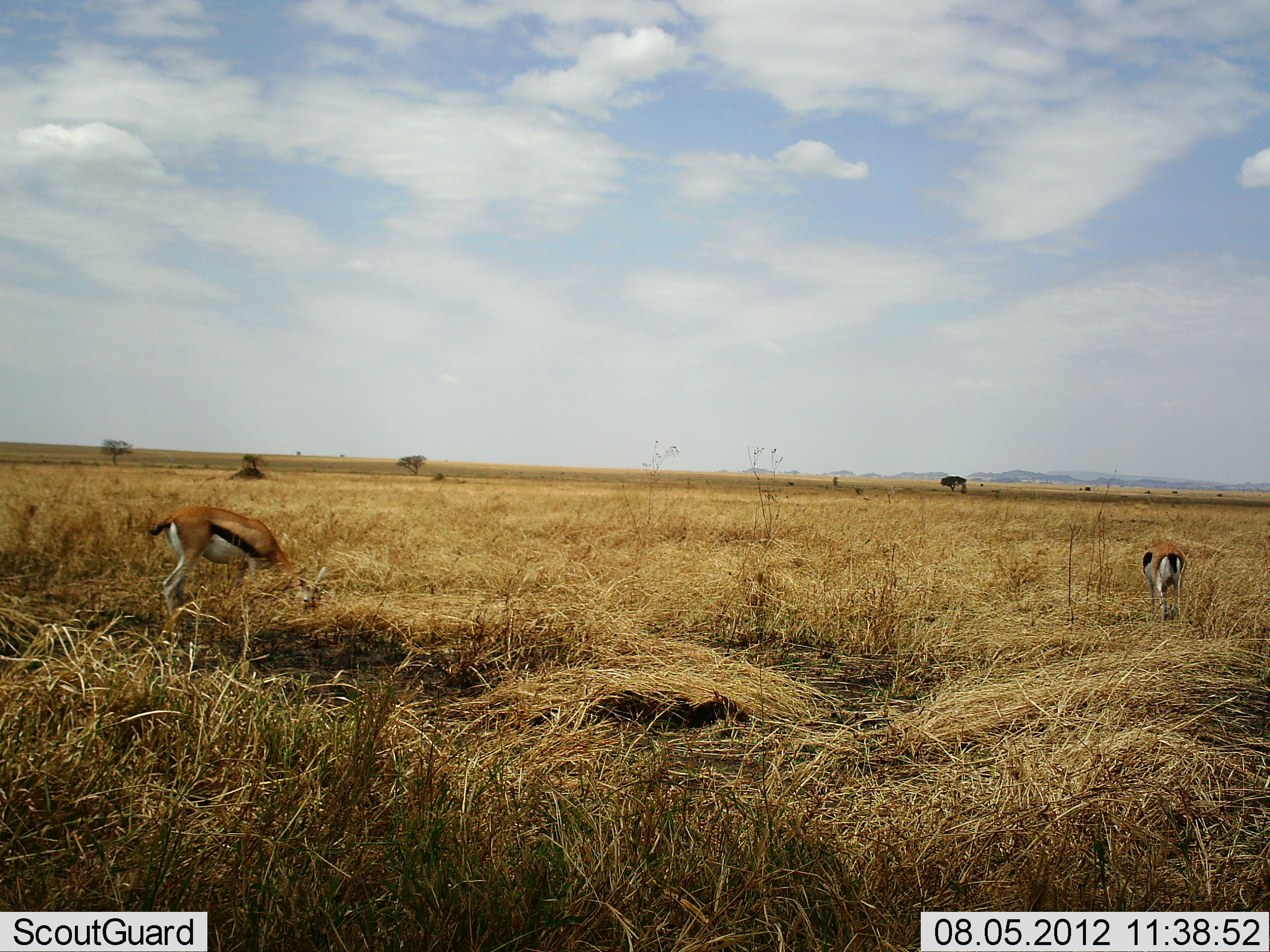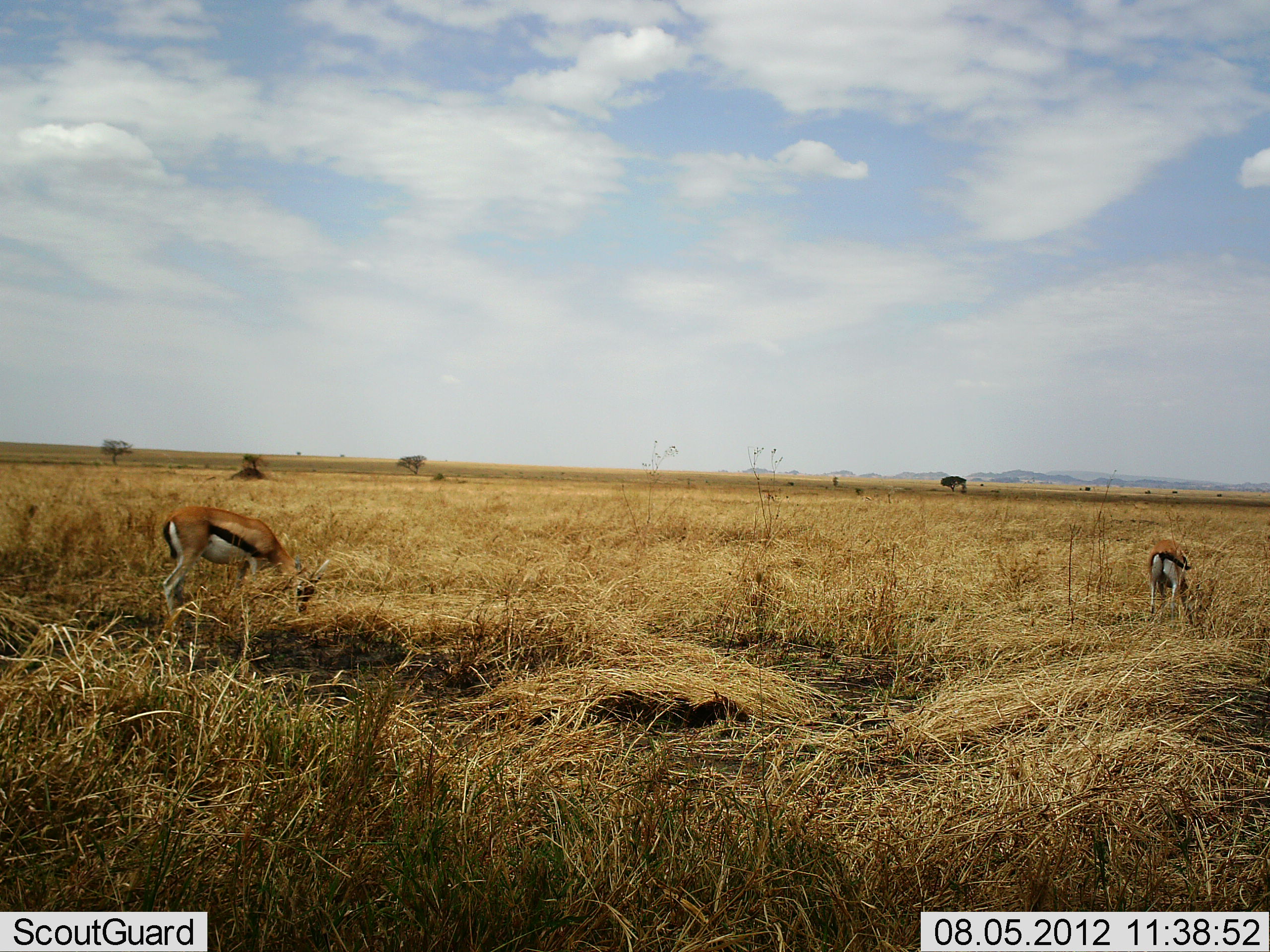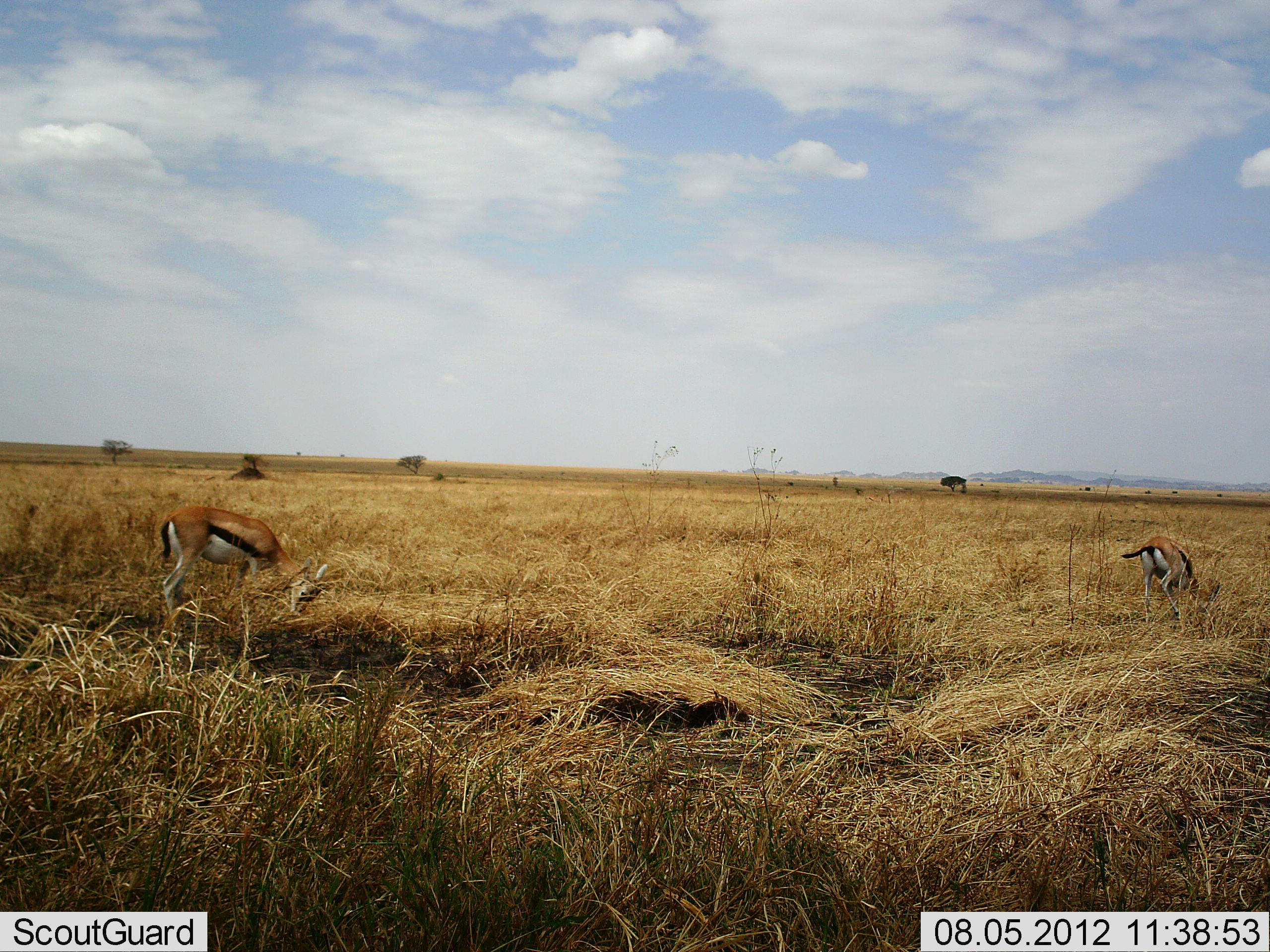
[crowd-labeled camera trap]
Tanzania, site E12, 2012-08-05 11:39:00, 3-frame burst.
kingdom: Animalia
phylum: Chordata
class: Mammalia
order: Artiodactyla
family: Bovidae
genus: Eudorcas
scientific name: Eudorcas thomsonii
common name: thomson's gazelle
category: gazellethomsons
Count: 2.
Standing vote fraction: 30%.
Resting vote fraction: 0%.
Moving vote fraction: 0%.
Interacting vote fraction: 0%.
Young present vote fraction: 0%.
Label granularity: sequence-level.